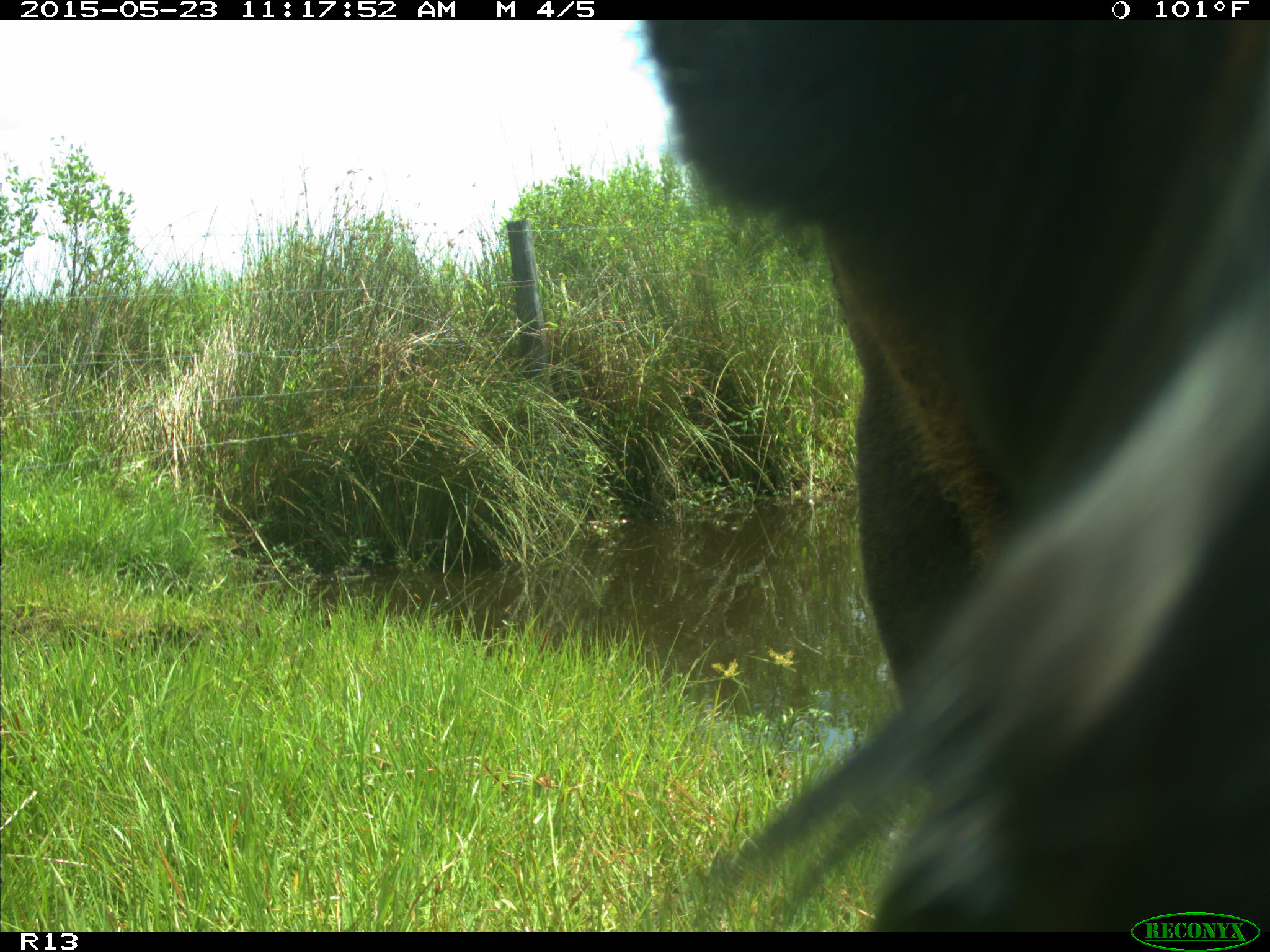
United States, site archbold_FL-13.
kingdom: Animalia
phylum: Chordata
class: Mammalia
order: Artiodactyla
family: Bovidae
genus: Bos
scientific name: Bos taurus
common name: domestic cow